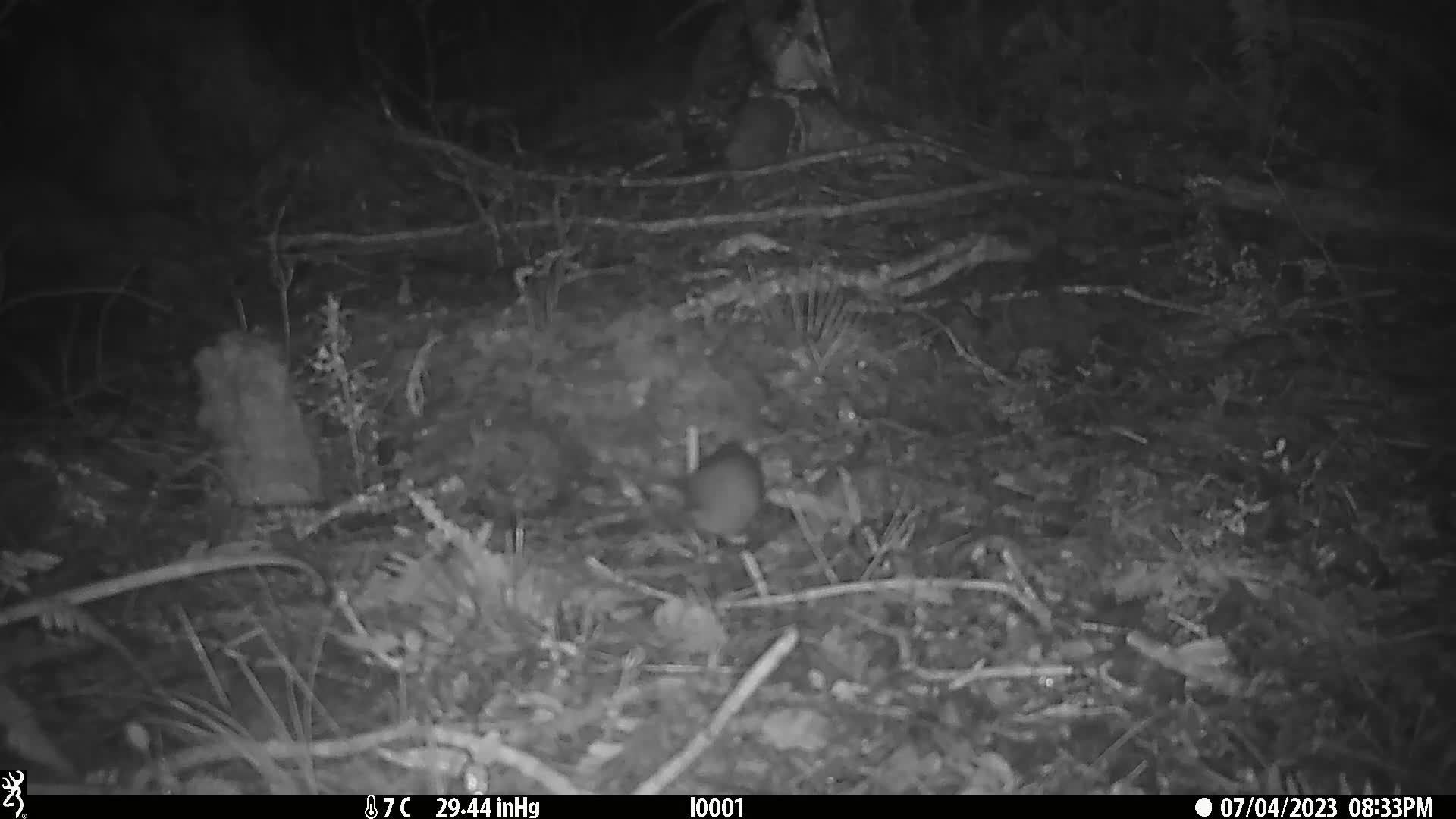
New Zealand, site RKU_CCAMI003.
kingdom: Animalia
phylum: Chordata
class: Mammalia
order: Rodentia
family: Muridae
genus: Rattus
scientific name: Rattus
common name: rat